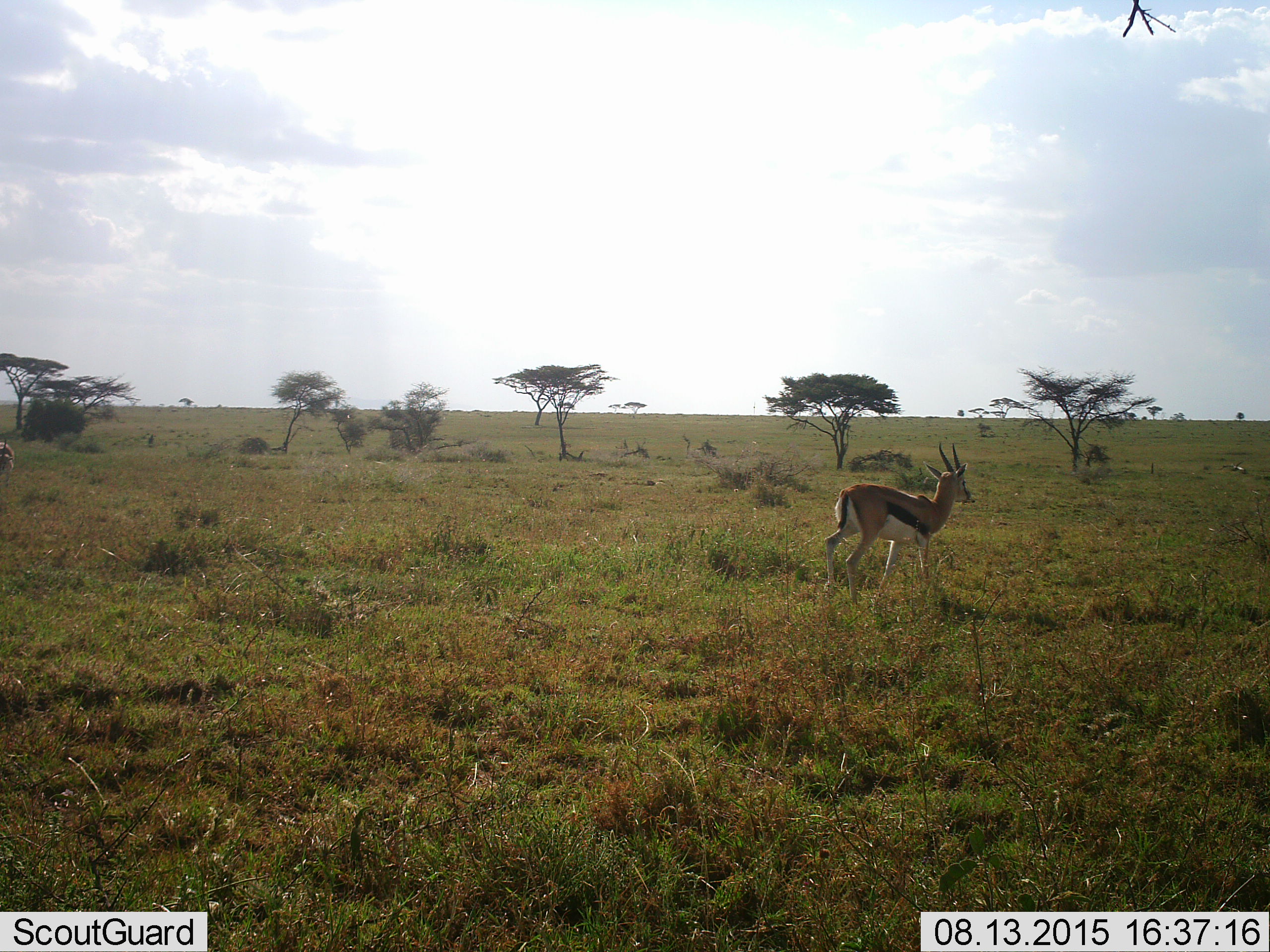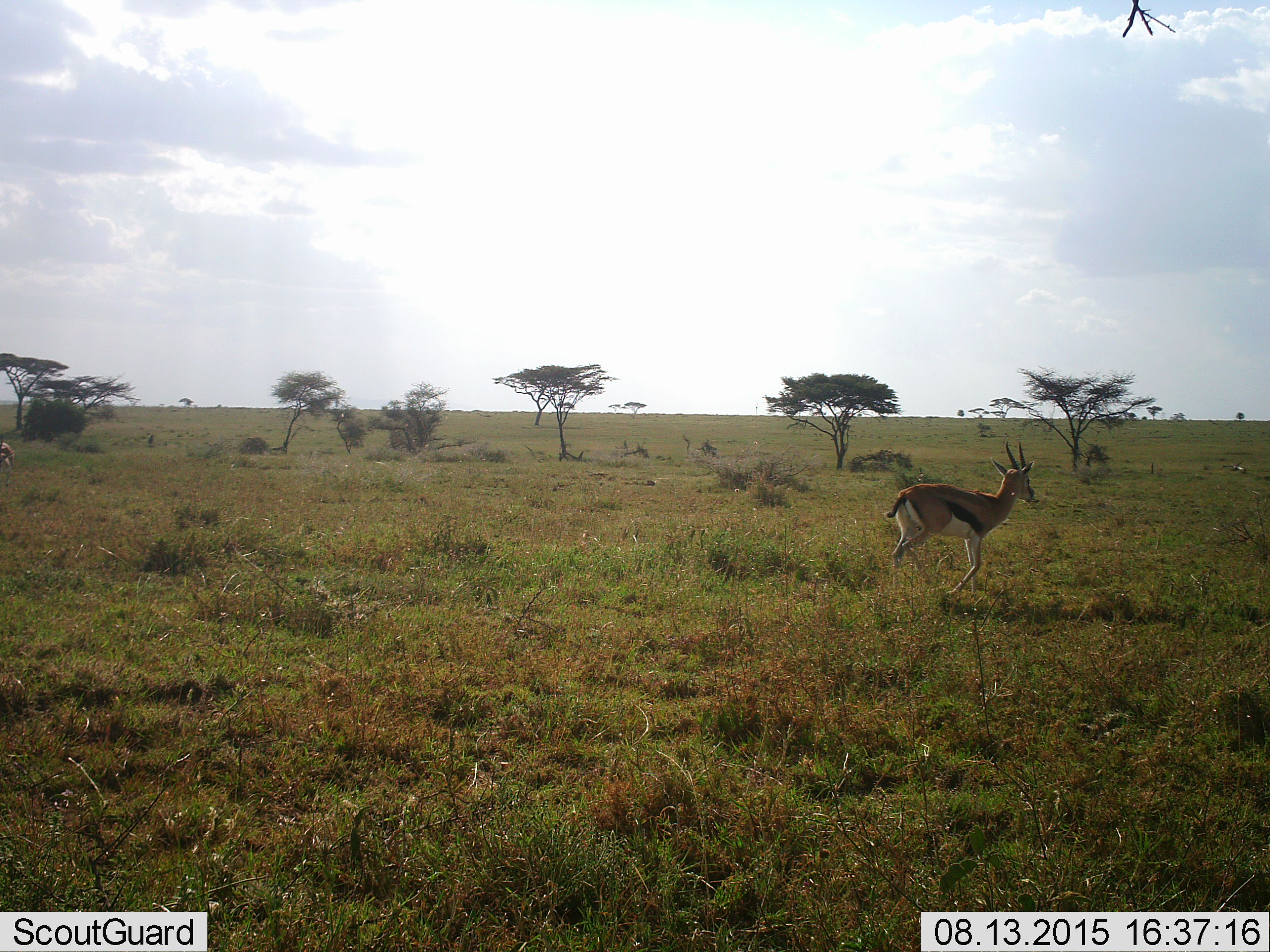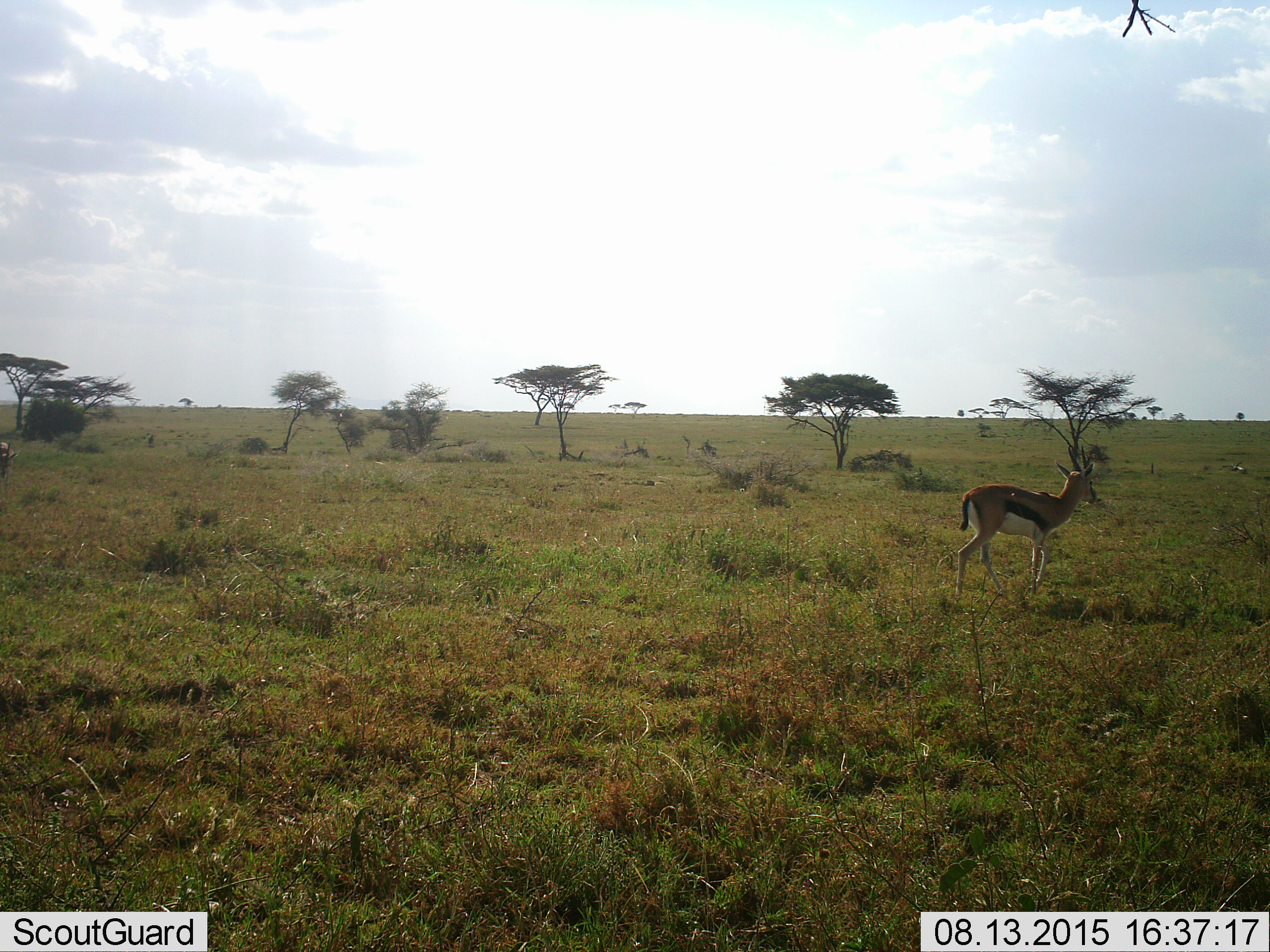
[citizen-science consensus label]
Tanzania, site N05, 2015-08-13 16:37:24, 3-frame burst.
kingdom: Animalia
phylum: Chordata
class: Mammalia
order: Artiodactyla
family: Bovidae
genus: Eudorcas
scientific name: Eudorcas thomsonii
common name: thomson's gazelle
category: gazellethomsons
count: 2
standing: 25%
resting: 0%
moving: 75%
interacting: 0%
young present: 0%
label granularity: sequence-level